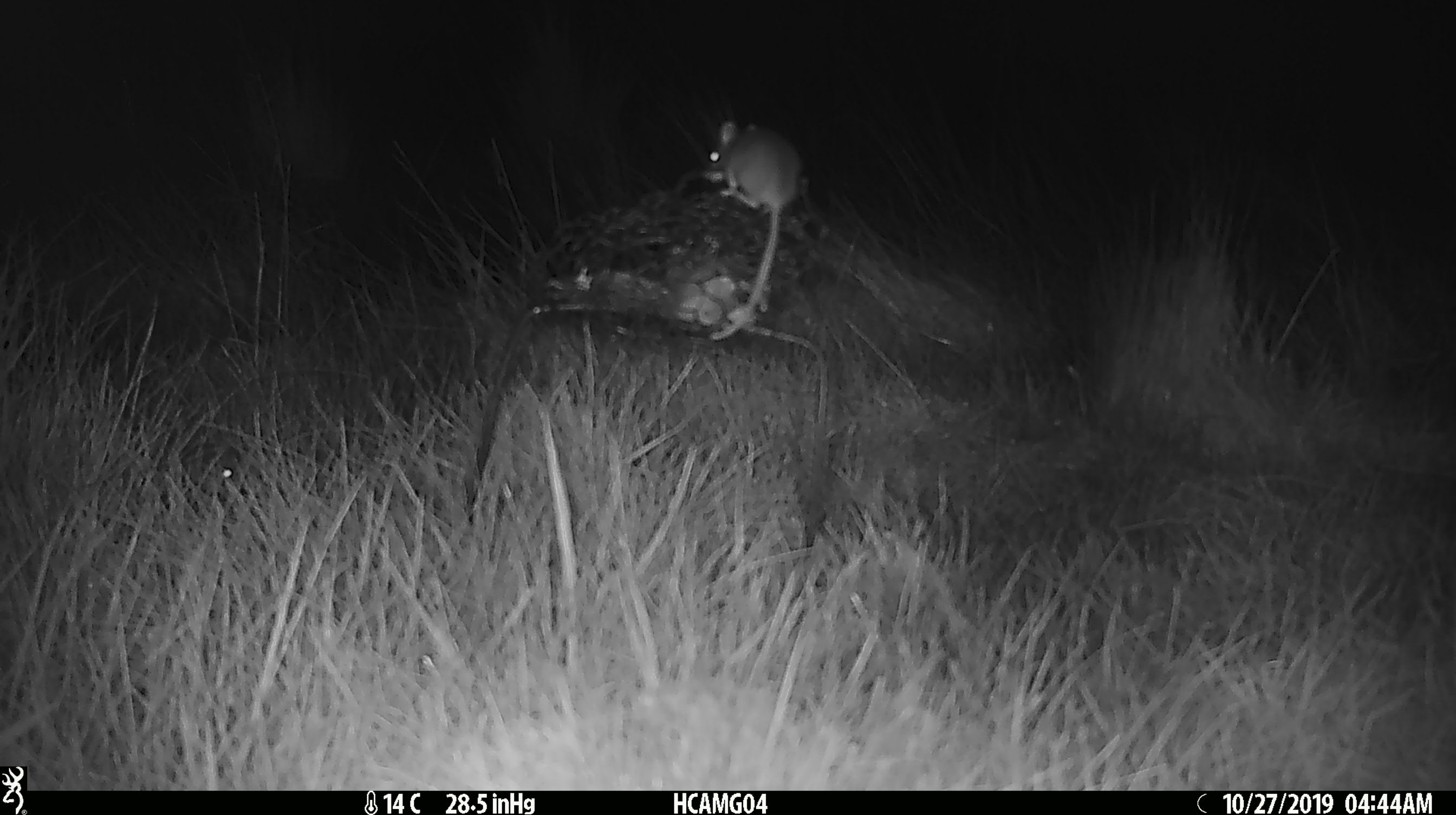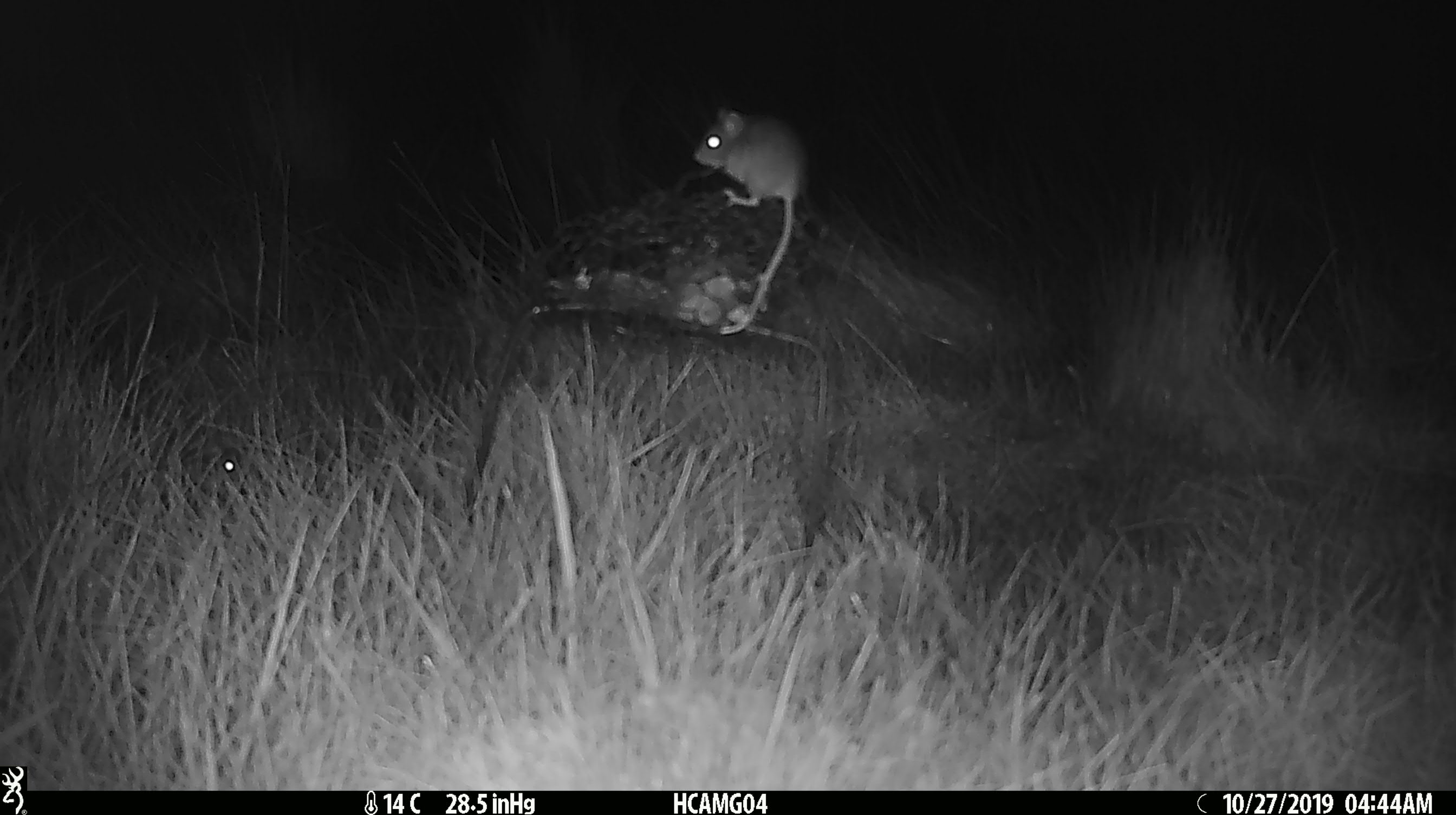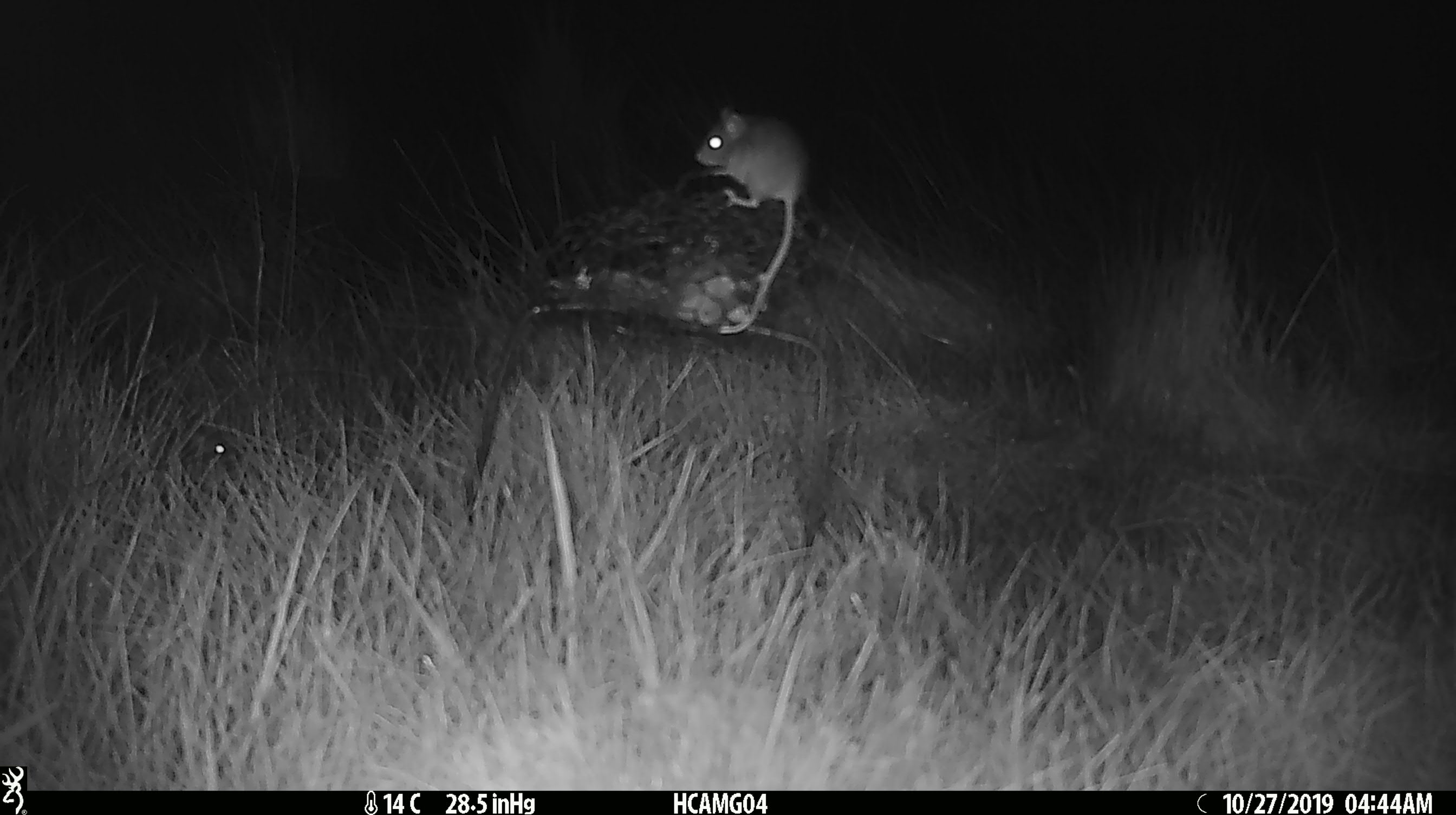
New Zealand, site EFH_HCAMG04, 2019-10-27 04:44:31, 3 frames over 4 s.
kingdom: Animalia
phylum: Chordata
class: Mammalia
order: Rodentia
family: Muridae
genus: Mus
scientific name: Mus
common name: mouse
Mouse (Mus).